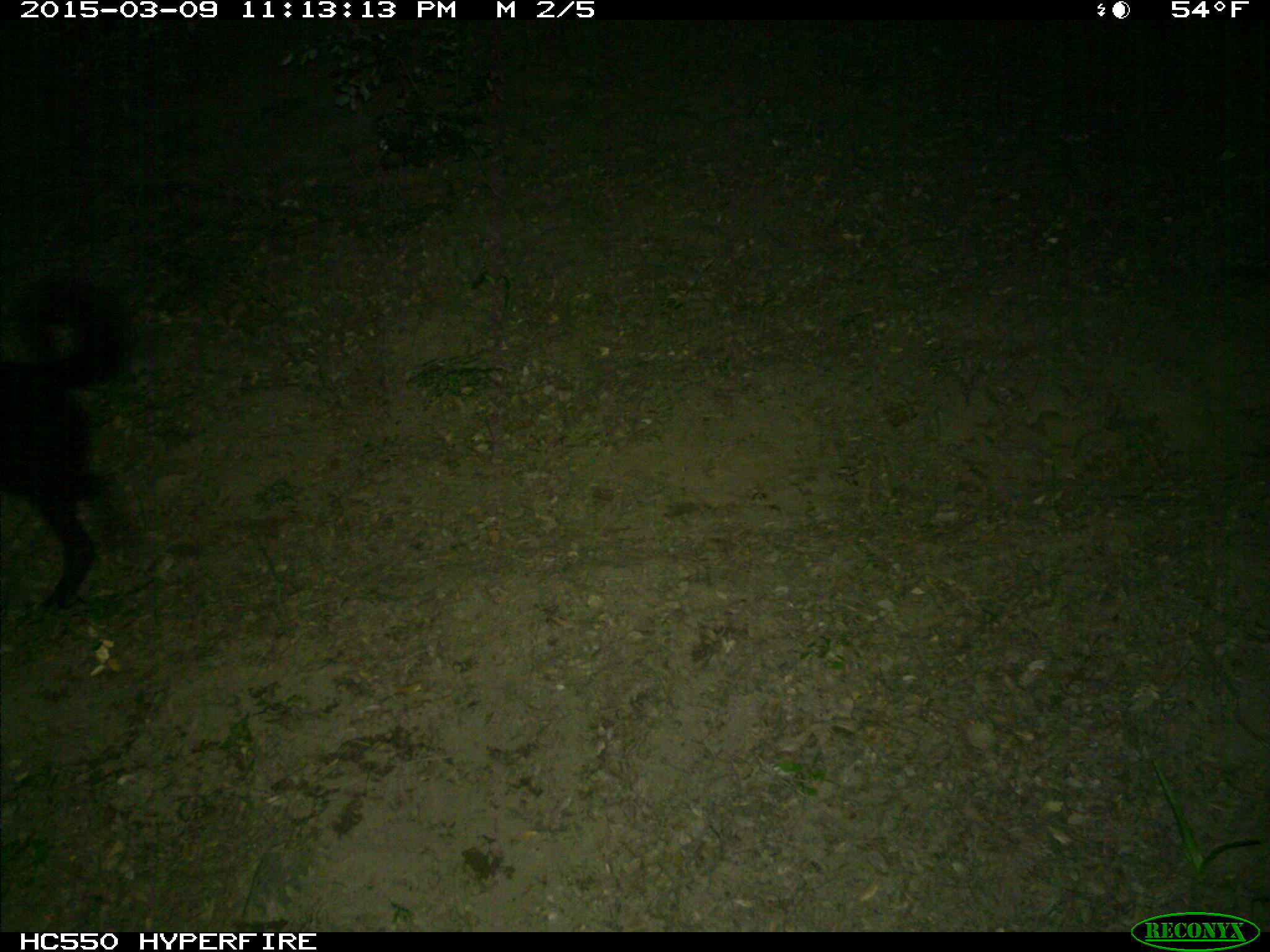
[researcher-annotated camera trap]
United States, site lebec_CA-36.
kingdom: Animalia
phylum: Chordata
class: Mammalia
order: Carnivora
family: Canidae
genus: Canis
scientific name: Canis familiaris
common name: domestic dog